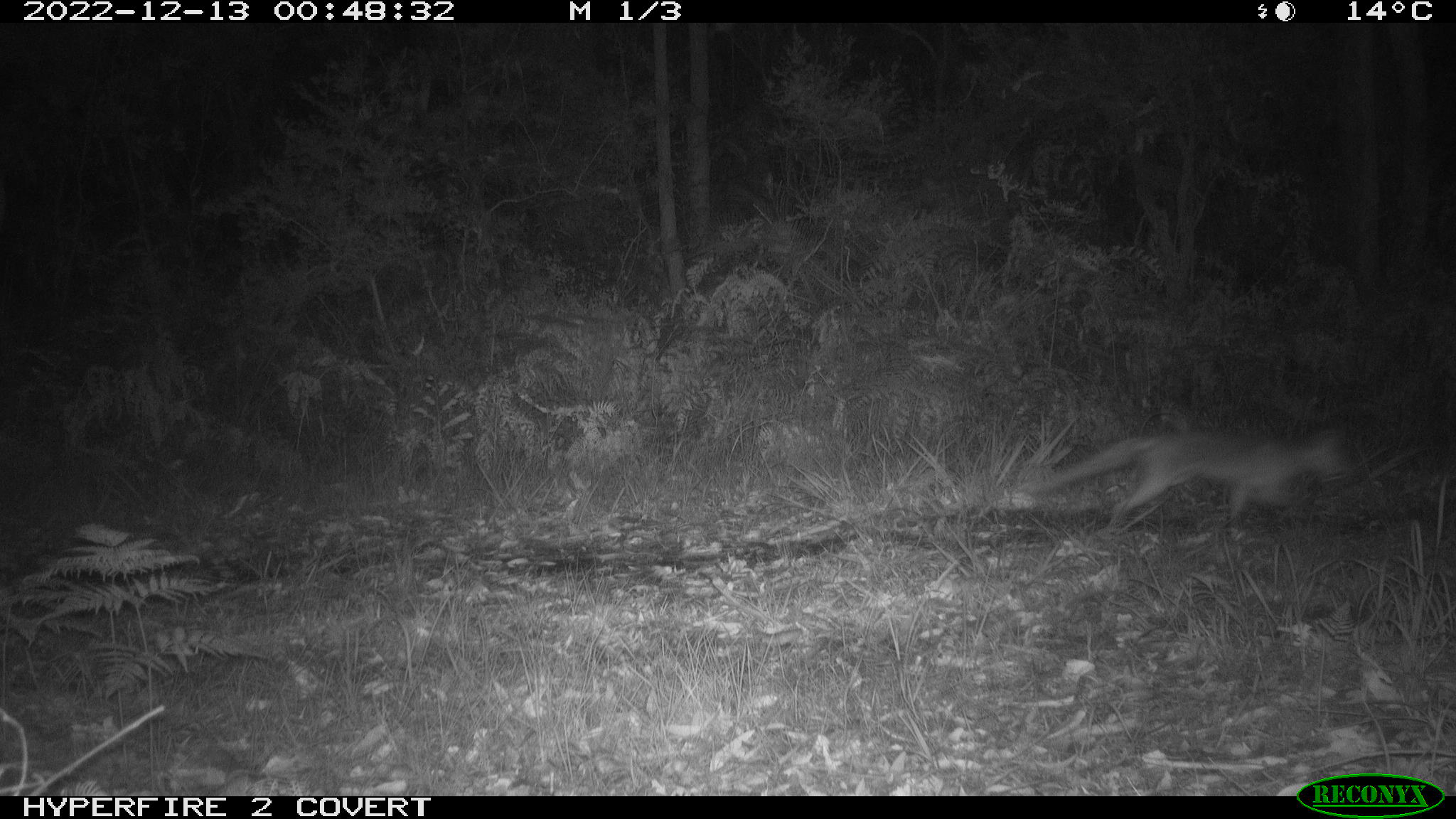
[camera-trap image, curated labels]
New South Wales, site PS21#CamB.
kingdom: Animalia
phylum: Chordata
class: Mammalia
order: Carnivora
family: Canidae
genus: Vulpes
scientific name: Vulpes vulpes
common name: red fox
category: fox